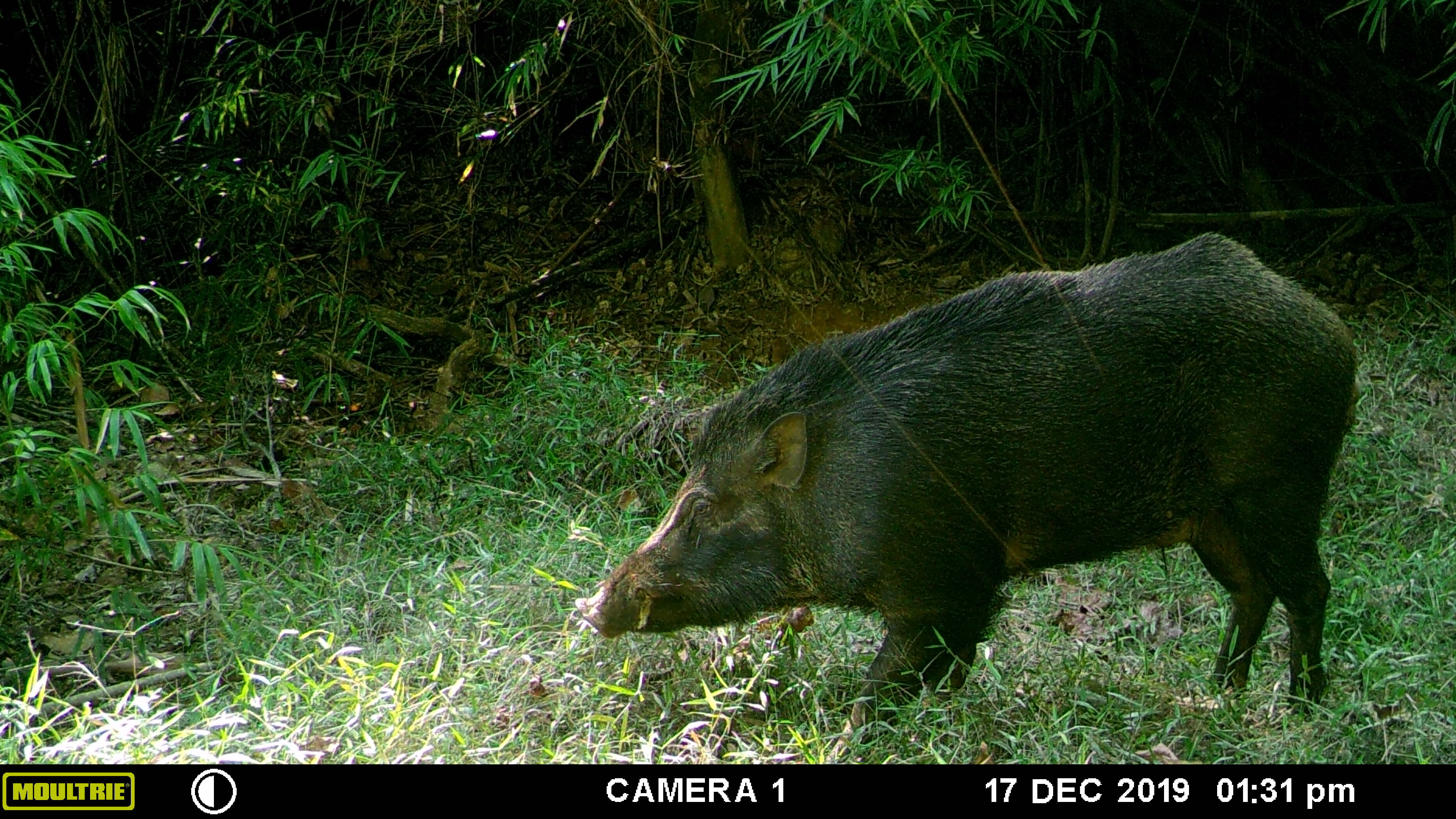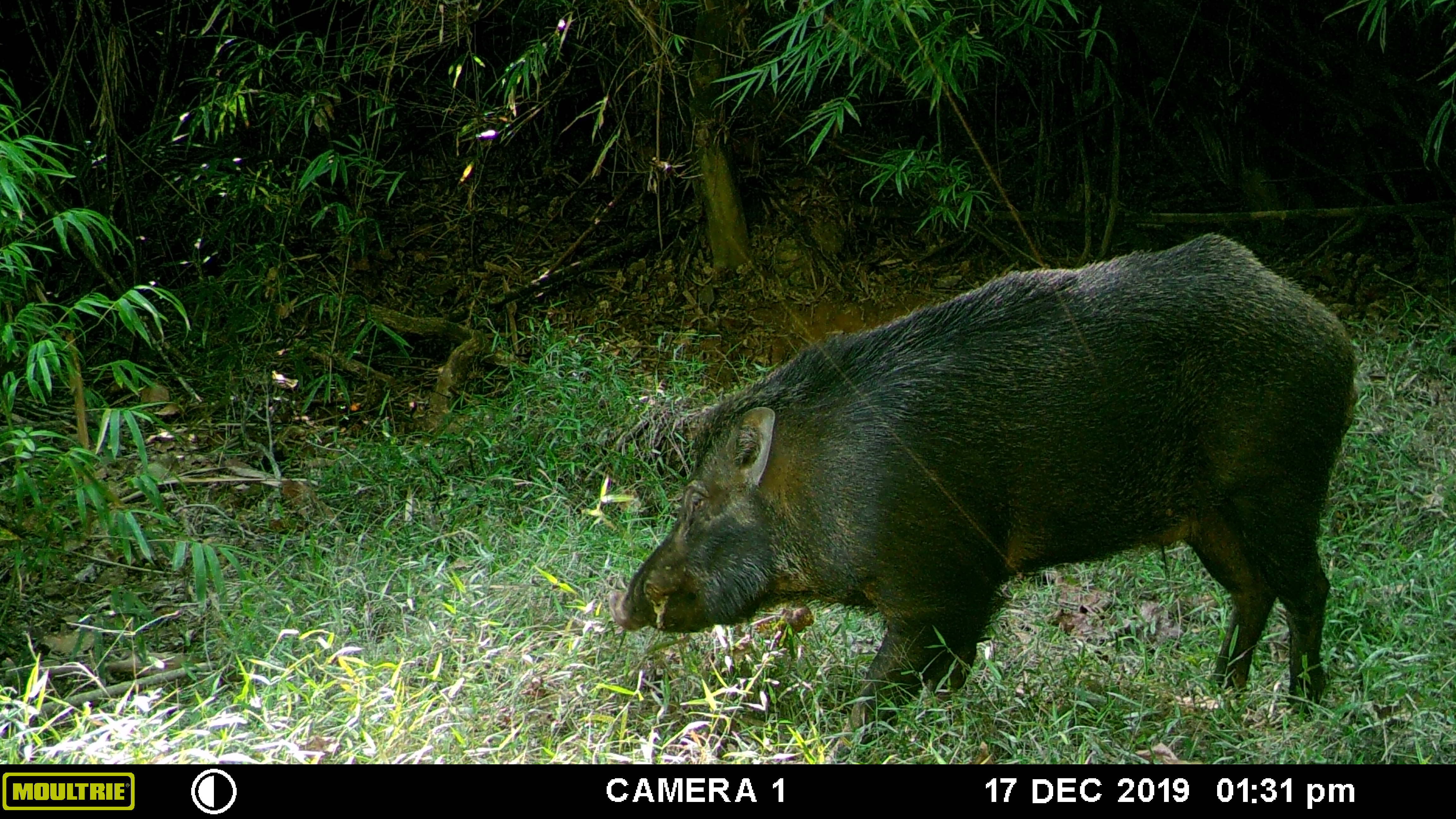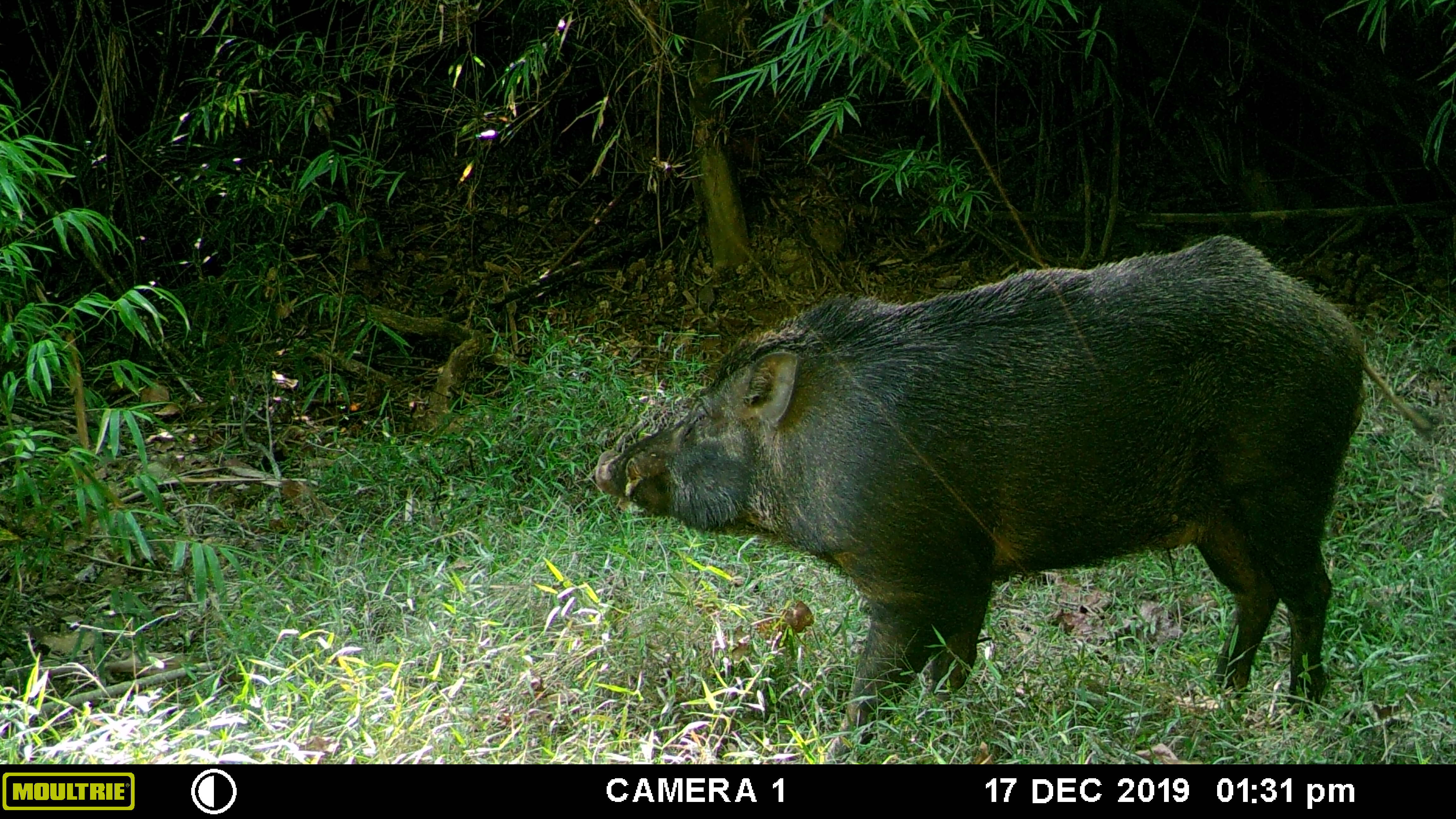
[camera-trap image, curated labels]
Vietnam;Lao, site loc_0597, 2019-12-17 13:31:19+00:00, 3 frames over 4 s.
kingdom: Animalia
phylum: Chordata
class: Mammalia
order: Artiodactyla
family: Suidae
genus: Sus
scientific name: Sus scrofa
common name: eurasian wild pig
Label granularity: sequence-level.